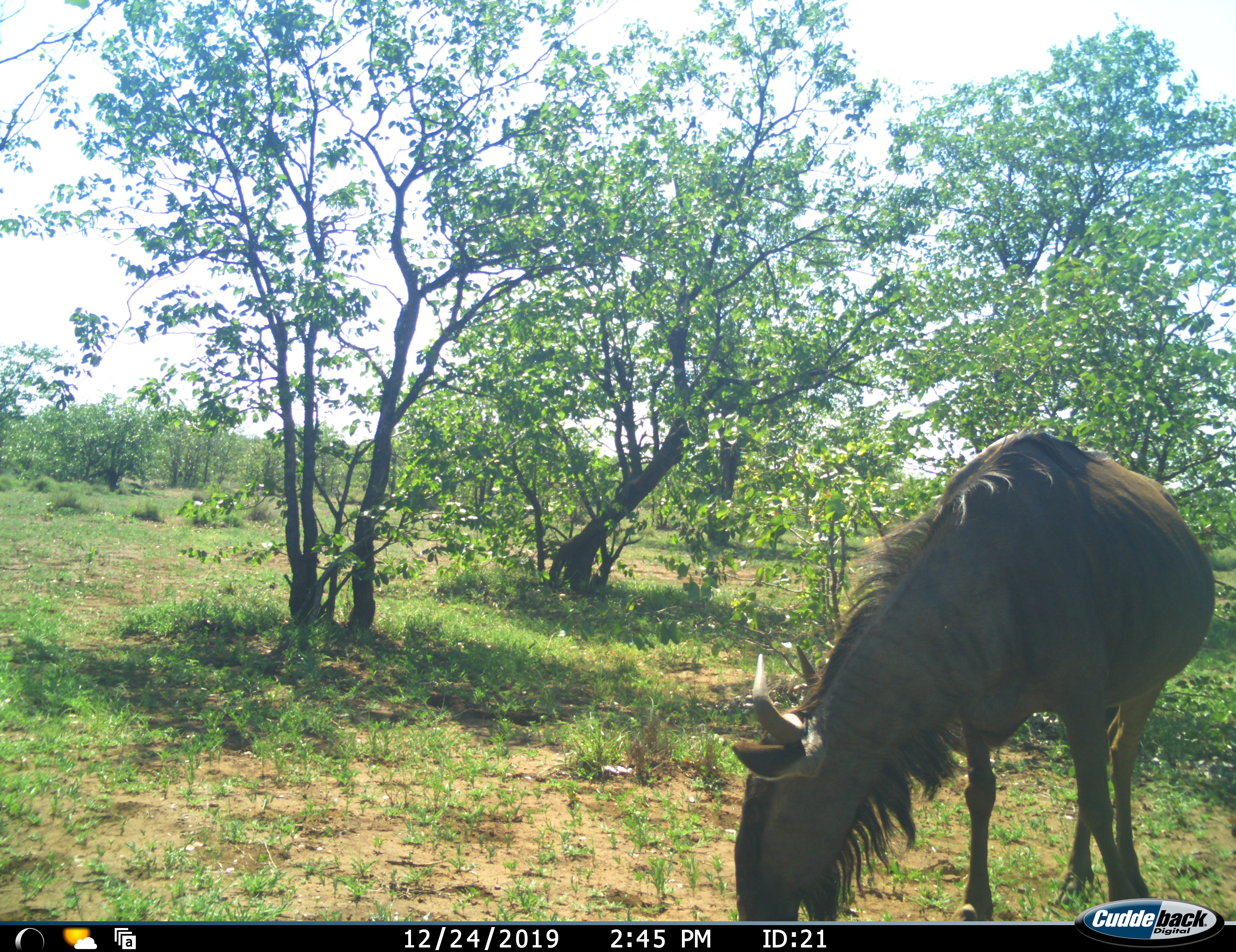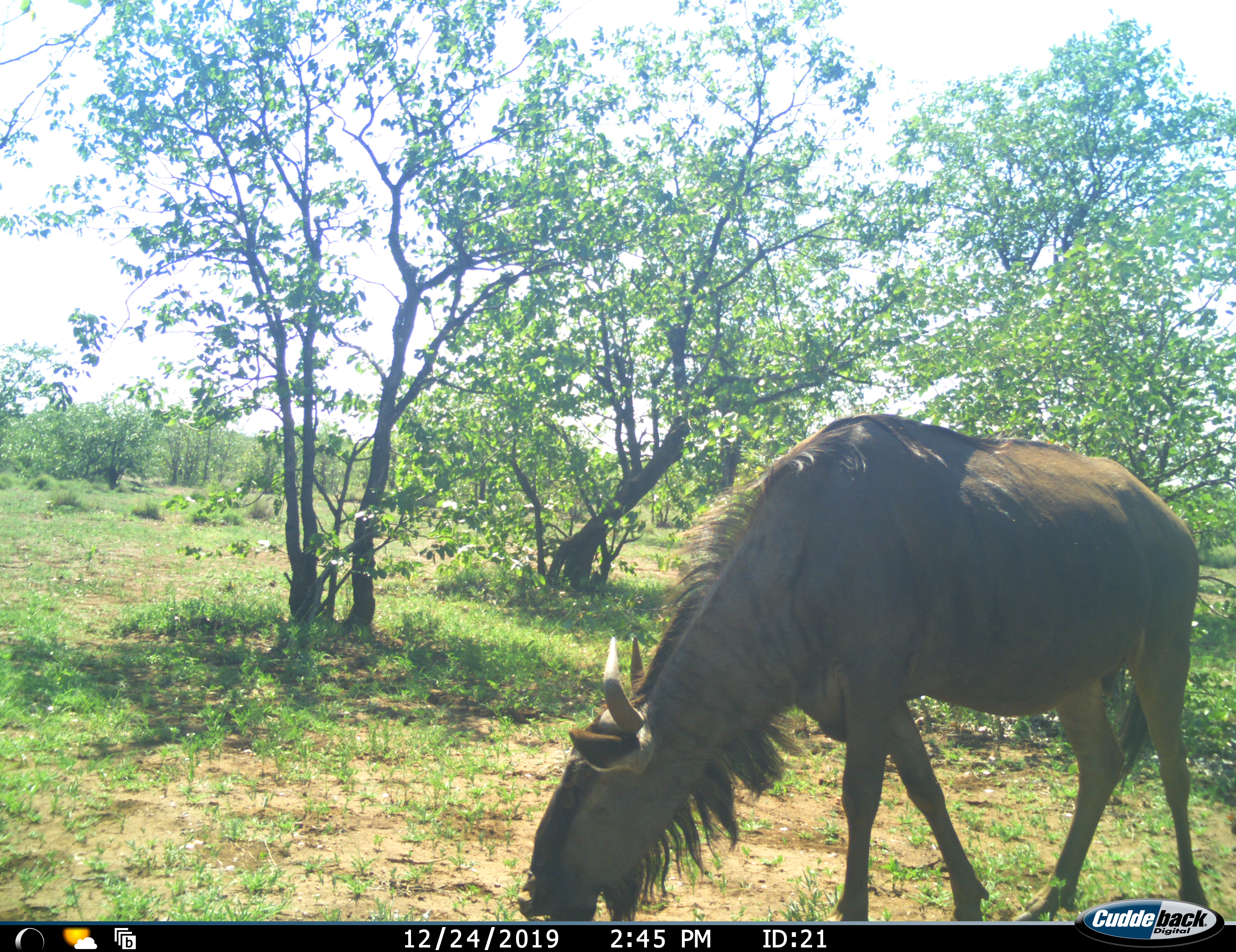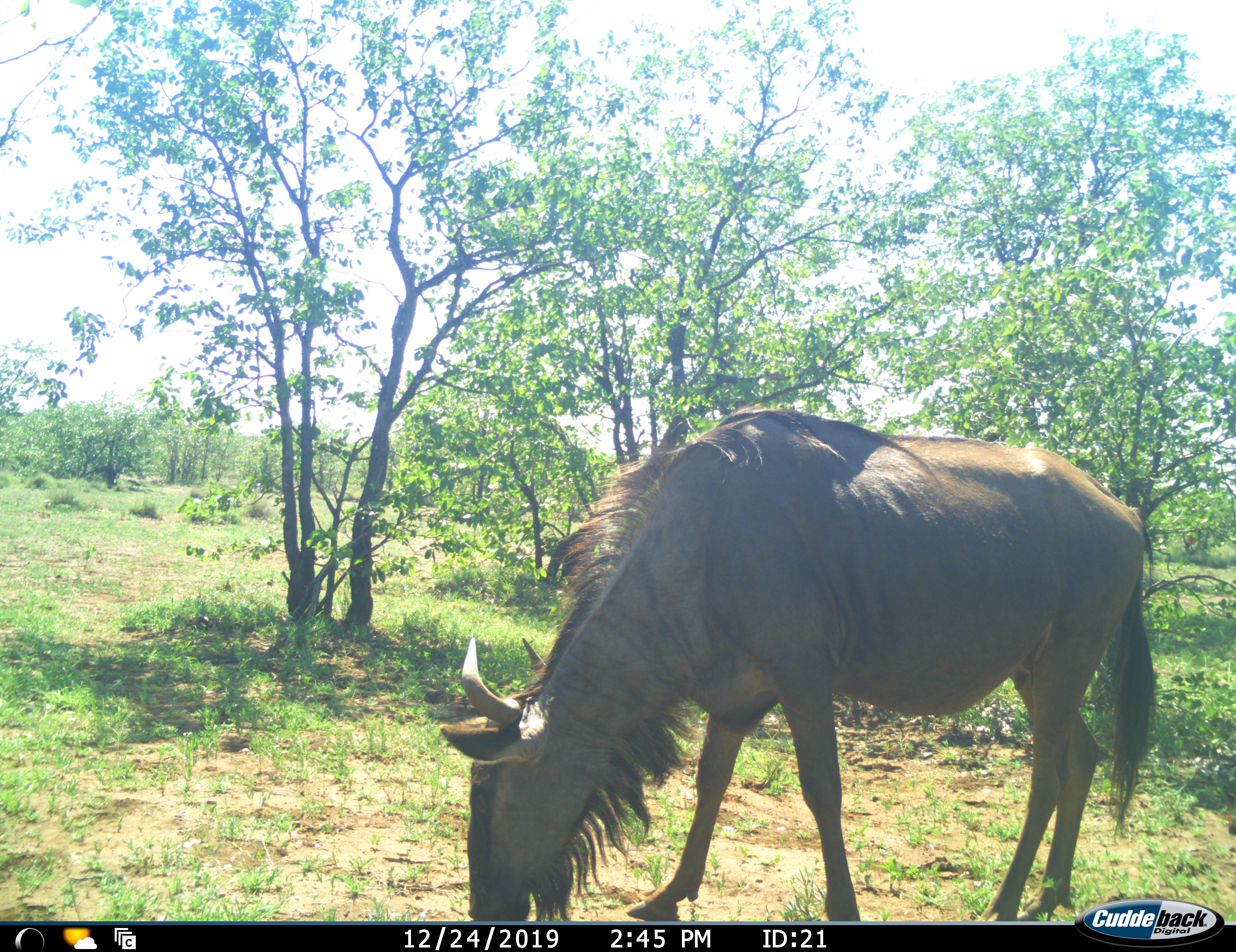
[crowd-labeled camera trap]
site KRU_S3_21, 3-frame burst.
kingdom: Animalia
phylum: Chordata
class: Mammalia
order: Artiodactyla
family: Bovidae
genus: Connochaetes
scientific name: Connochaetes taurinus taurinus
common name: blue wildebeest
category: wildebeestblue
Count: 1.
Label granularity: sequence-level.